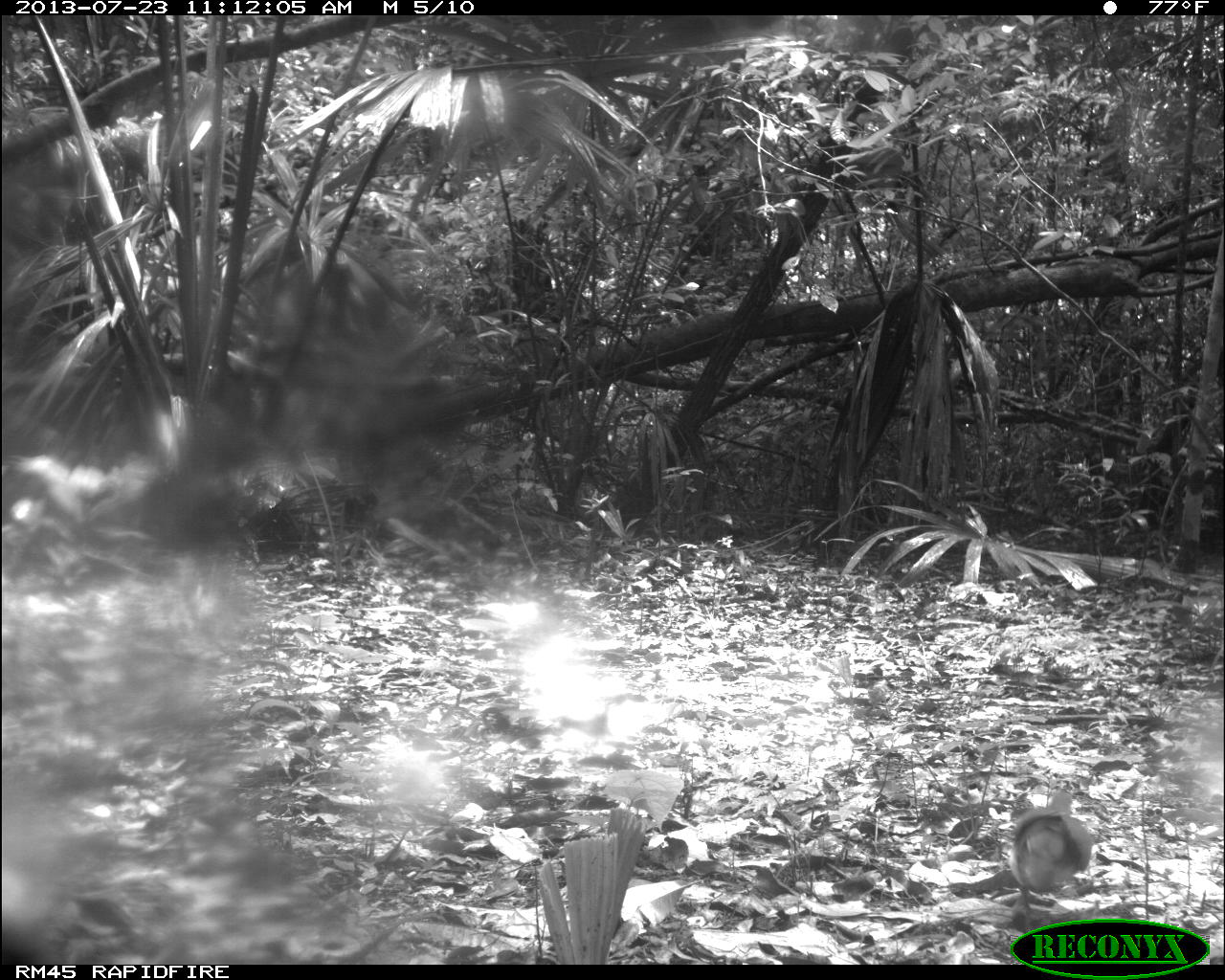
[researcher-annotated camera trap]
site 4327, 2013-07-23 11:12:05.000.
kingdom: Animalia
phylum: Chordata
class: Aves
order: Columbiformes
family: Columbidae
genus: Leptotila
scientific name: Leptotila plumbeiceps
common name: gray-headed dove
Leptotila plumbeiceps (gray-headed dove), count 1.